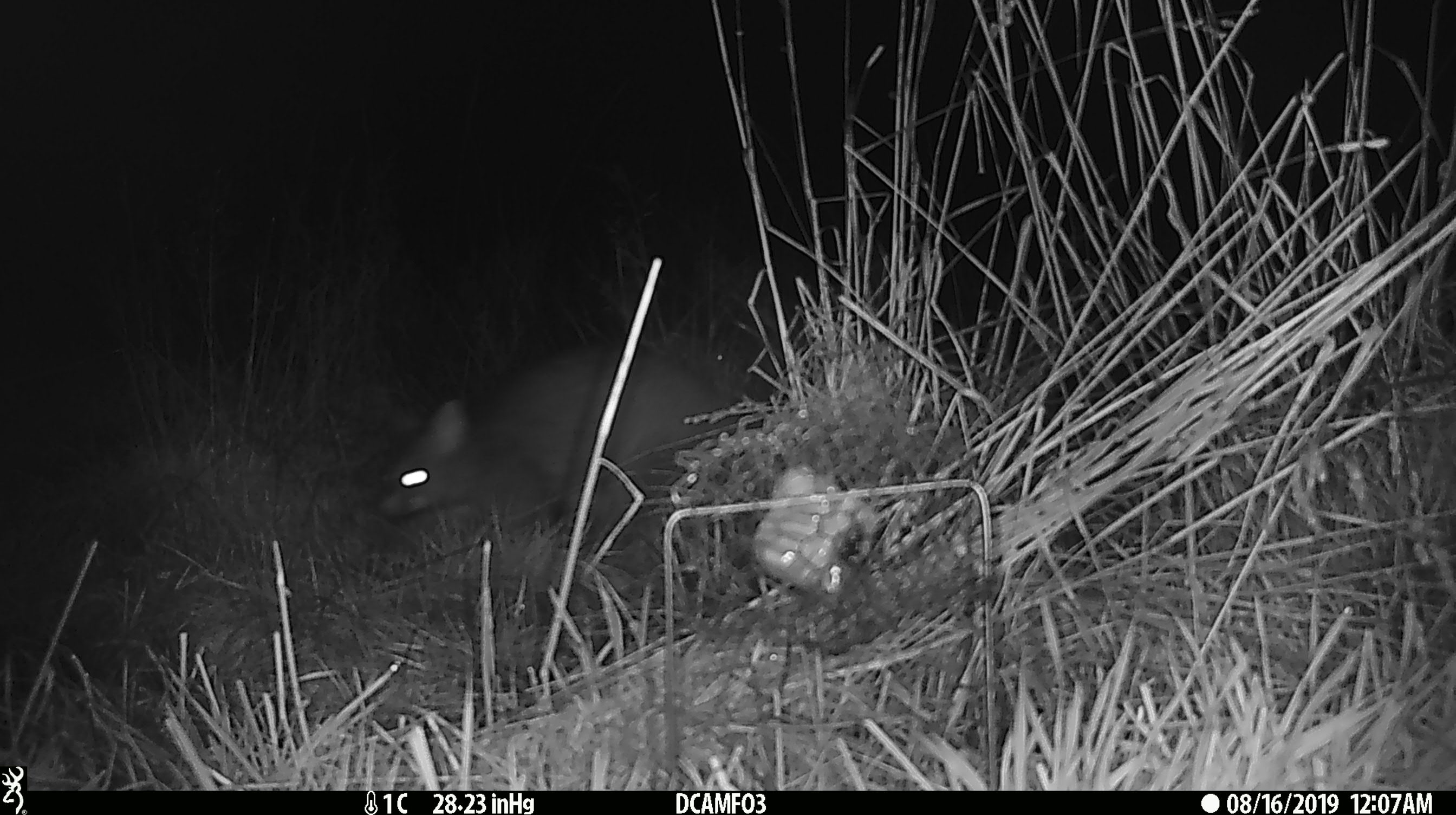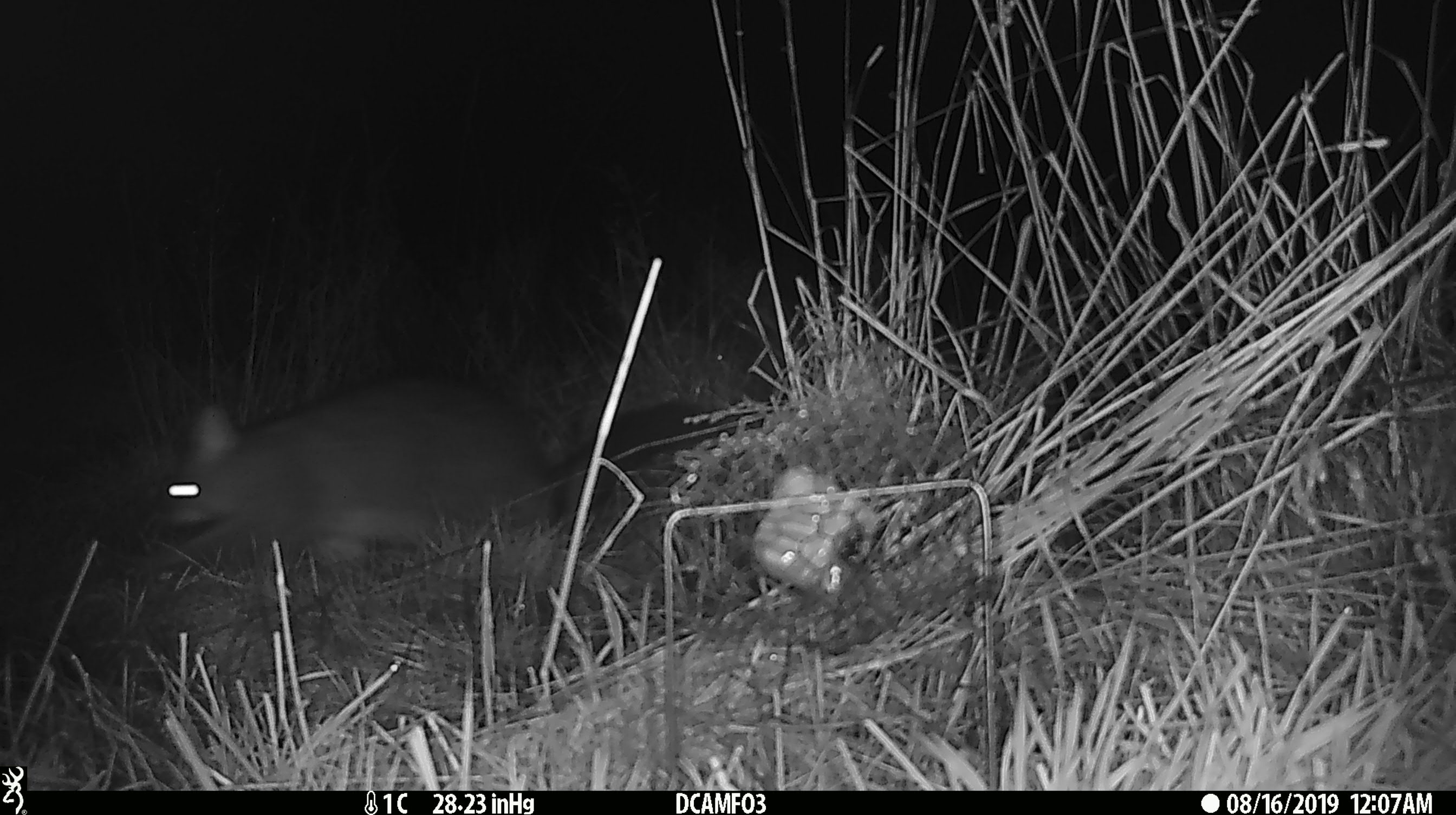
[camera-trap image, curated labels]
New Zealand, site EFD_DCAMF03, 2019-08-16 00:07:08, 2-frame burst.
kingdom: Animalia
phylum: Chordata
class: Mammalia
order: Diprotodontia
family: Phalangeridae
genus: Trichosurus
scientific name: Trichosurus vulpecula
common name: common brushtail possum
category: possum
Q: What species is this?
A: Possum (common brushtail possum) (Trichosurus vulpecula).